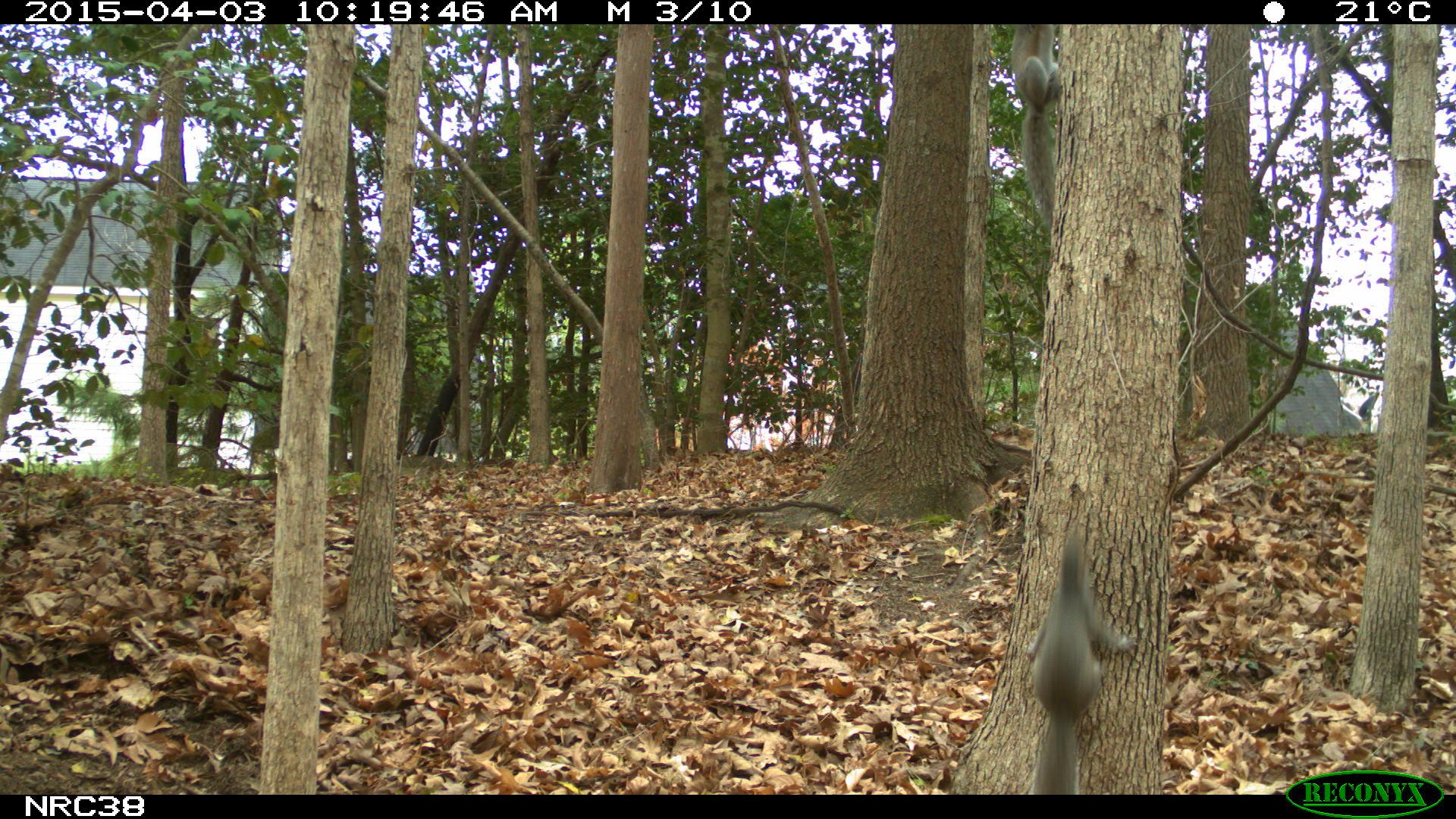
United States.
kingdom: Animalia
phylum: Chordata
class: Mammalia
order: Rodentia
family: Sciuridae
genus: Sciurus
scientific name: Sciurus carolinensis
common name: eastern gray squirrel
Eastern Gray Squirrel (Sciurus carolinensis).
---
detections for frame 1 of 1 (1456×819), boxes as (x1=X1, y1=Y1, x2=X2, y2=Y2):
Eastern Gray Squirrel: (x1=1016, y1=521, x2=1138, y2=796)